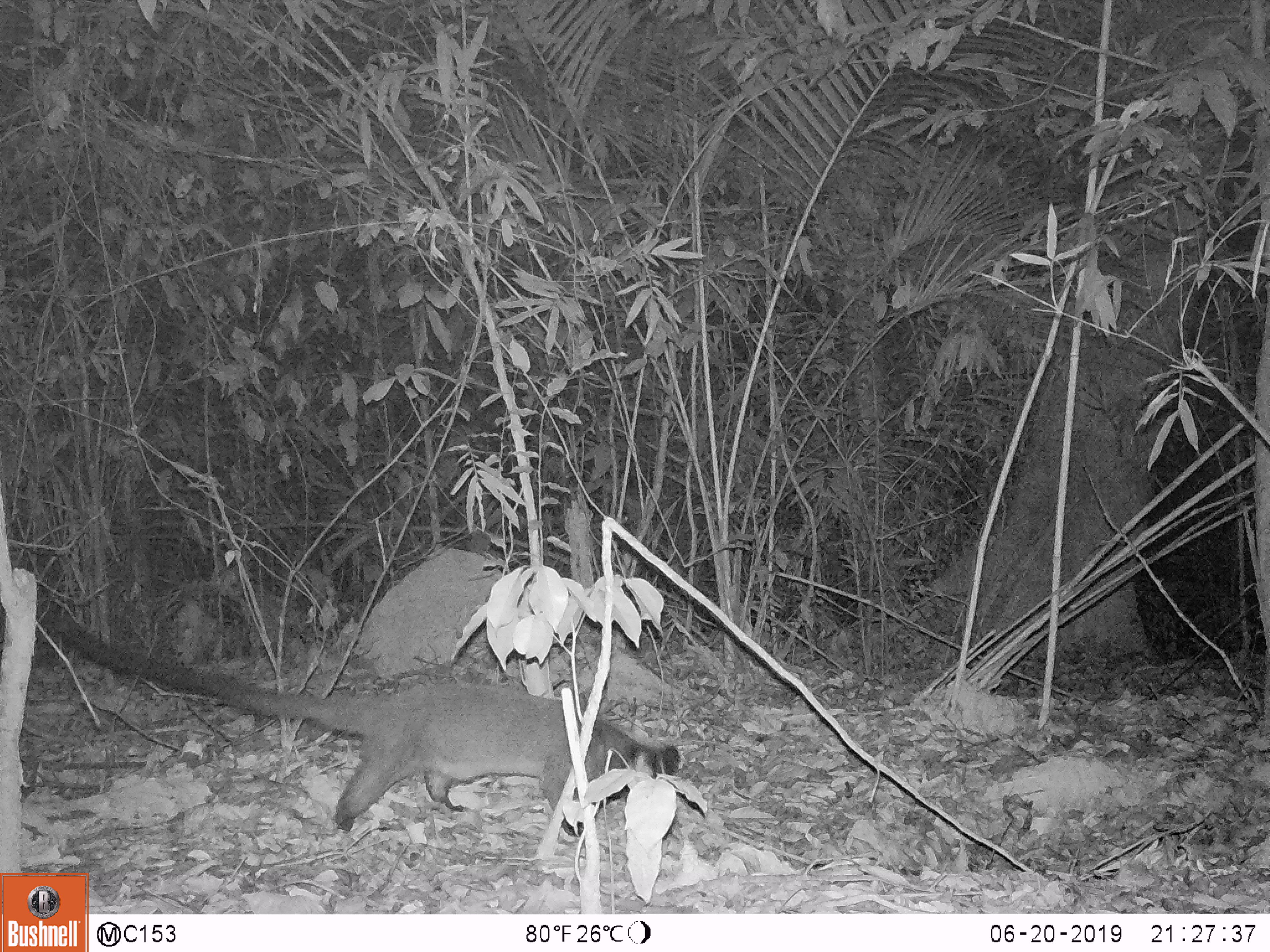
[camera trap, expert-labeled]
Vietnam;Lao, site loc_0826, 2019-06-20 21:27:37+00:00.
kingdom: Animalia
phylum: Chordata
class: Mammalia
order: Carnivora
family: Viverridae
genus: Paguma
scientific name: Paguma larvata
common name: masked palm civet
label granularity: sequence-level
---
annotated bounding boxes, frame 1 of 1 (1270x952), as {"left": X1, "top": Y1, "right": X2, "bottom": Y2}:
masked palm civet: {"left": 37, "top": 593, "right": 680, "bottom": 837}